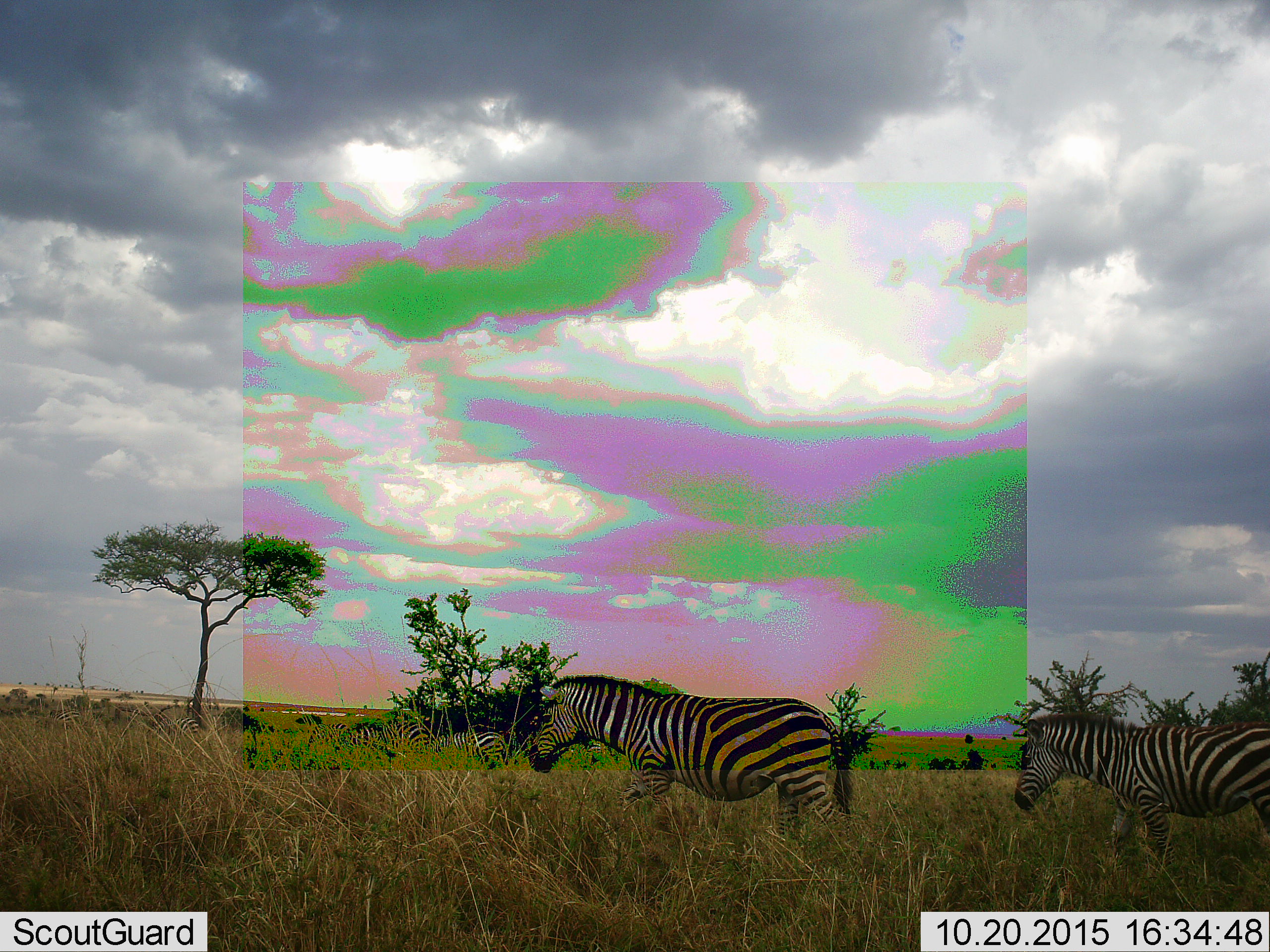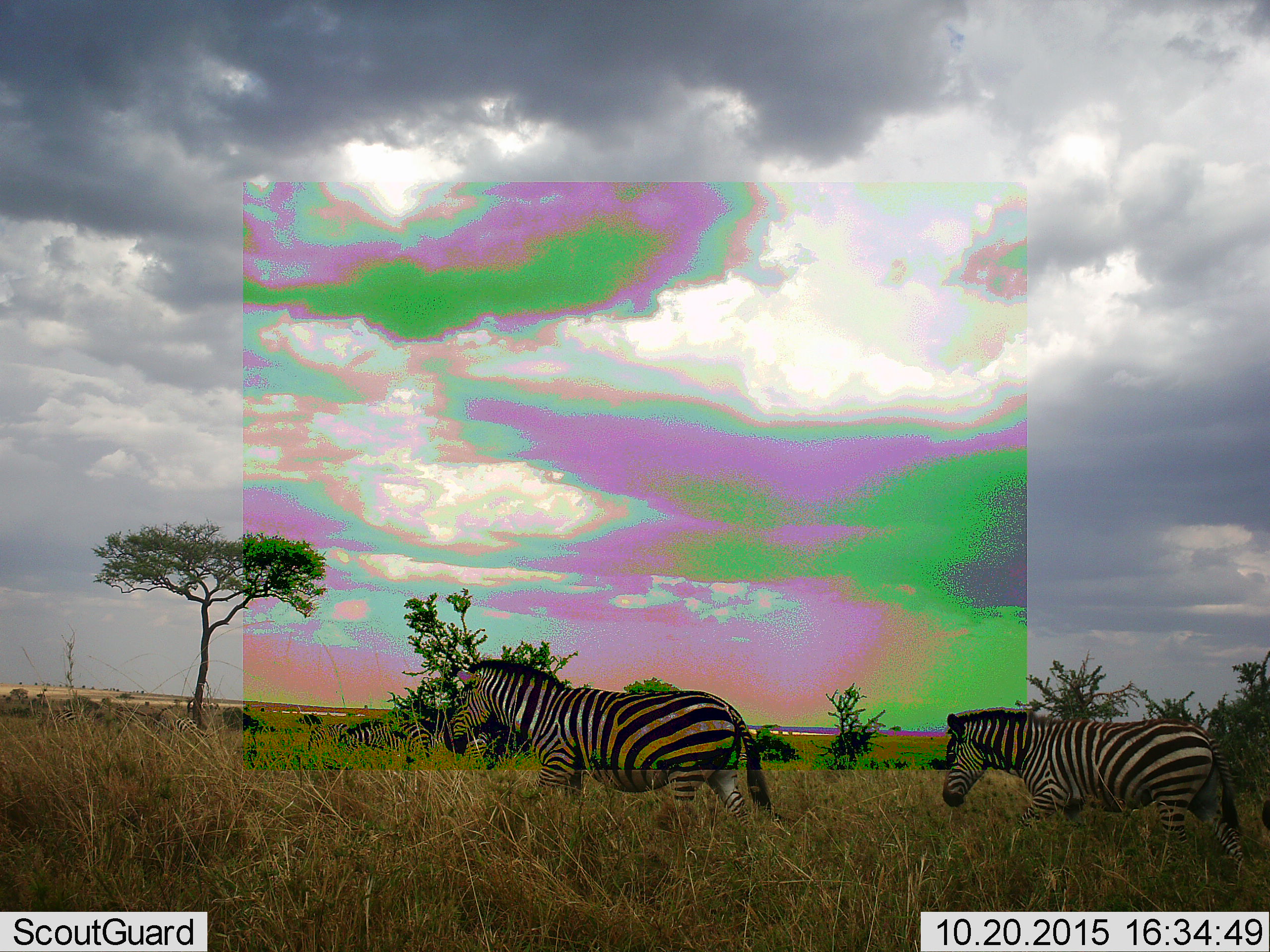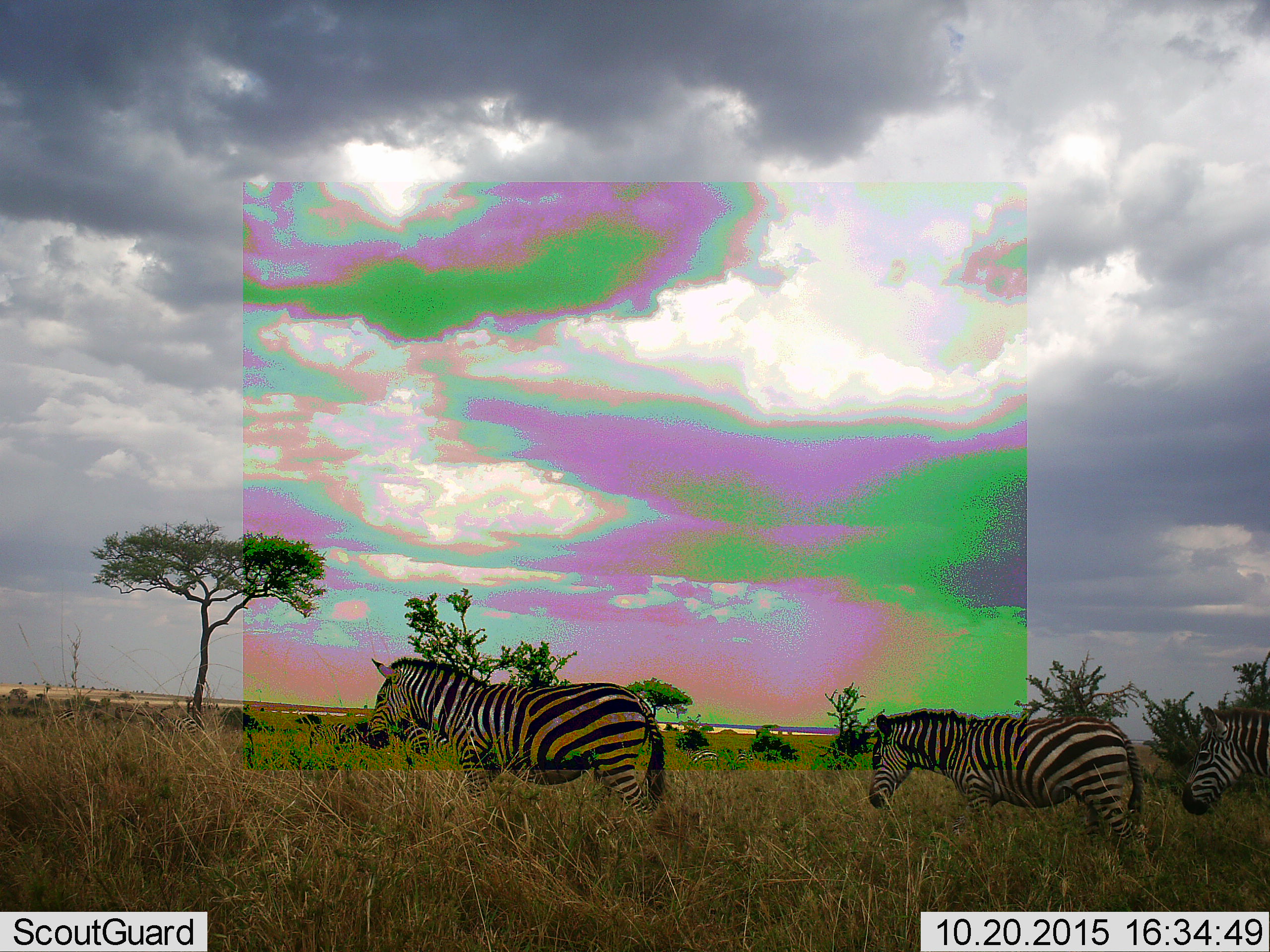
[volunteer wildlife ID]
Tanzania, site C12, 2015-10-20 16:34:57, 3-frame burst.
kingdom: Animalia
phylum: Chordata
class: Mammalia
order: Perissodactyla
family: Equidae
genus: Equus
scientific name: Equus quagga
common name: plains zebra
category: zebra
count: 7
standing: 31%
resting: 6%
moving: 88%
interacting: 6%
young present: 12%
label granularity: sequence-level